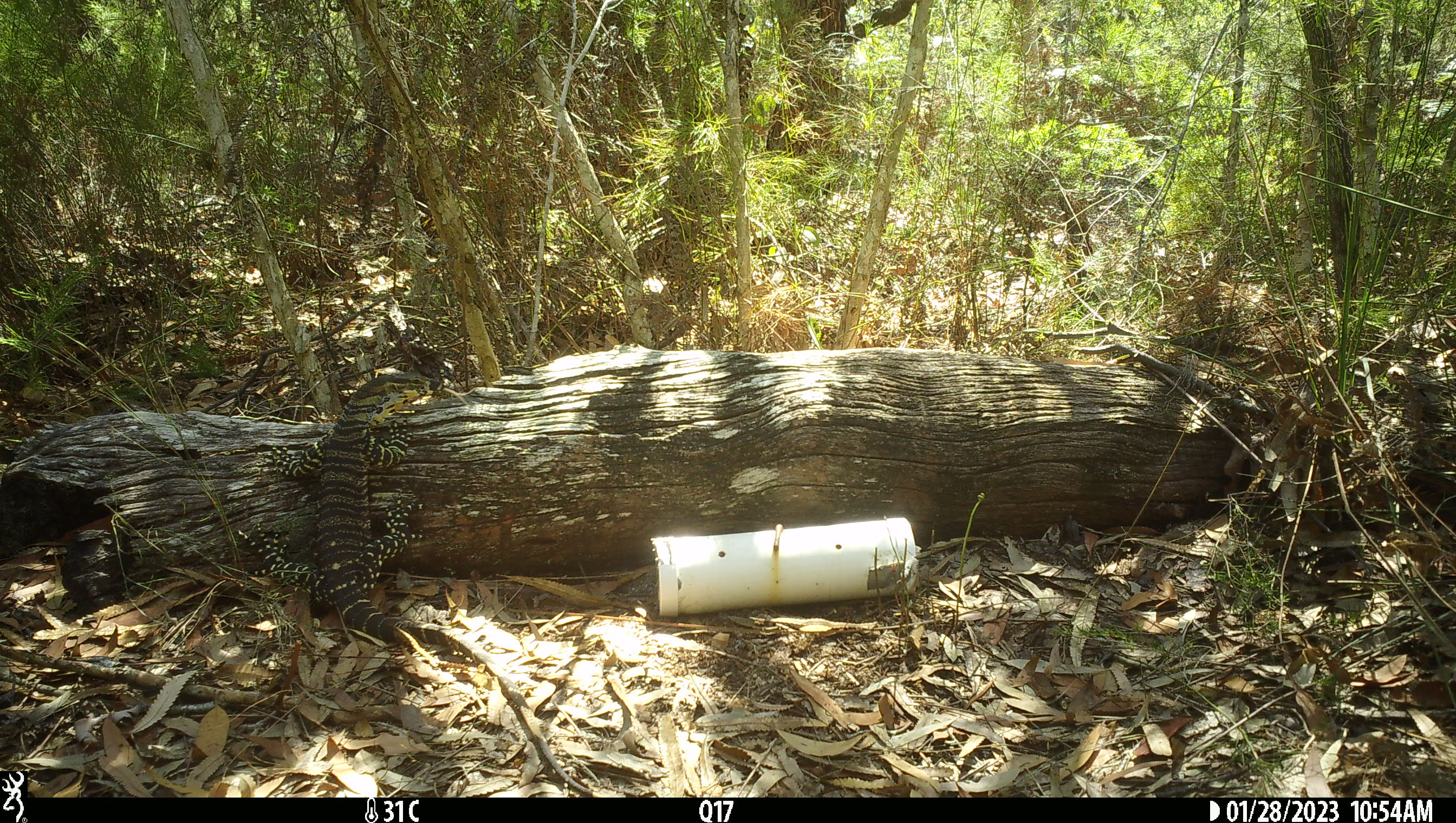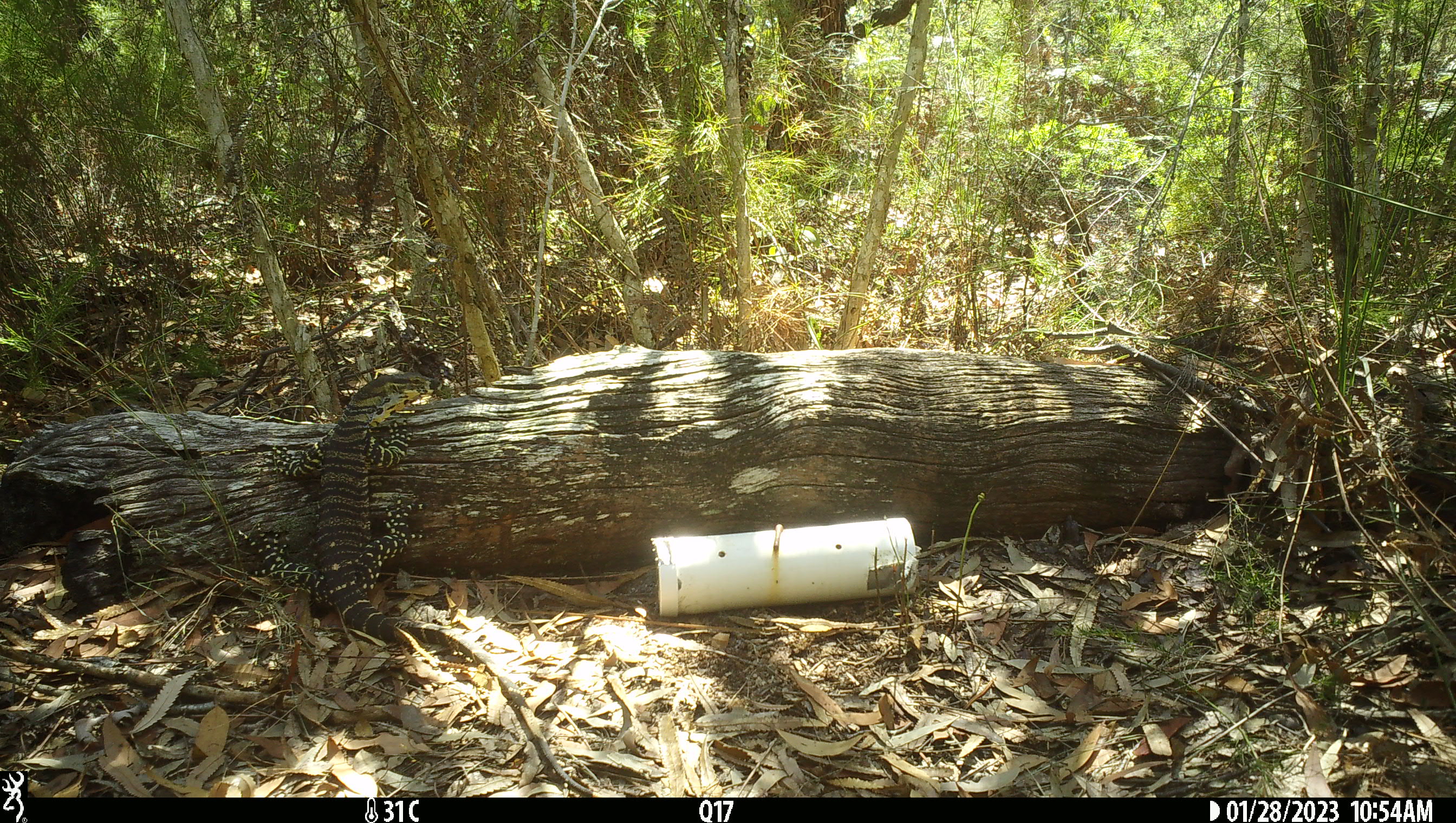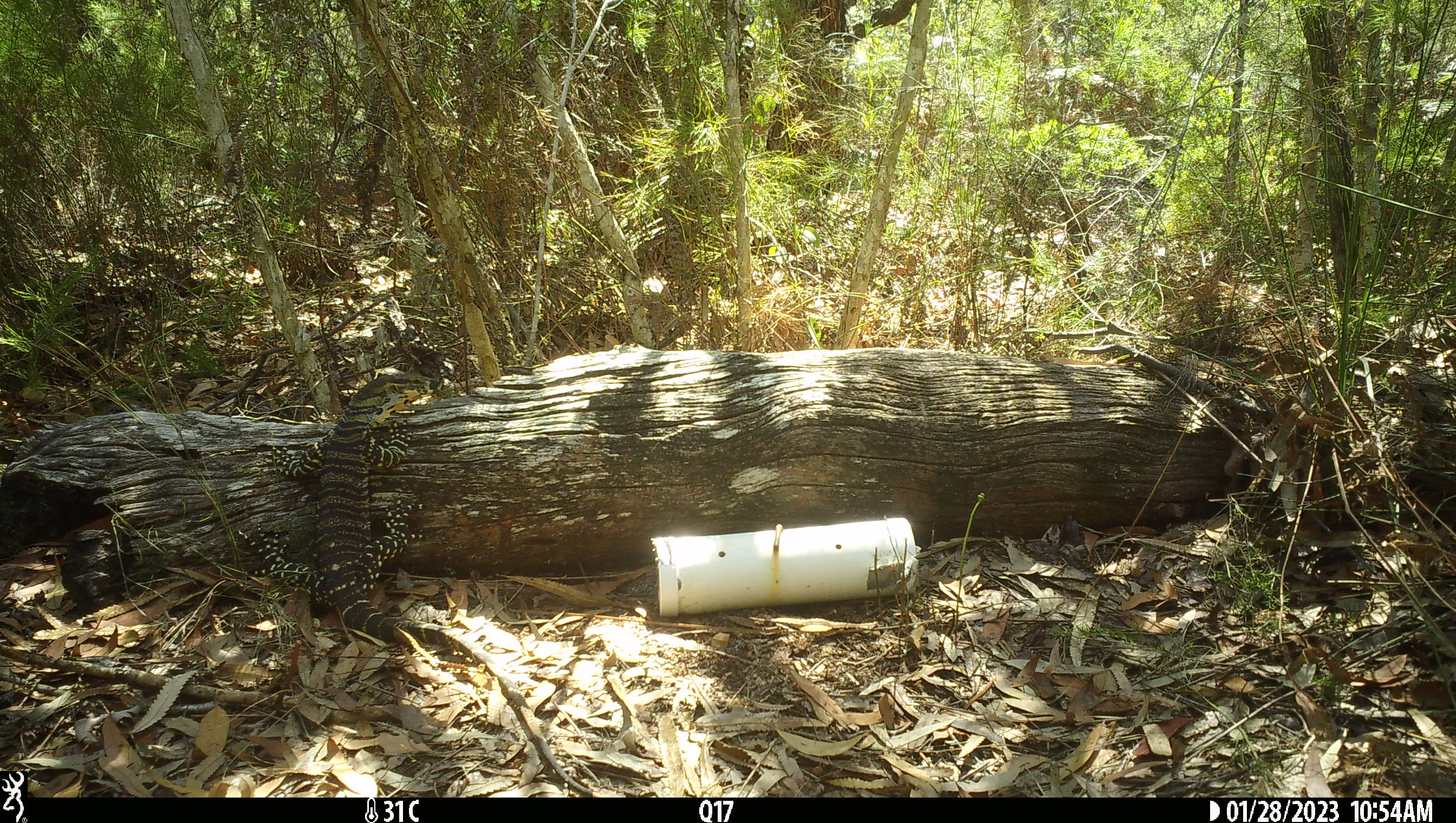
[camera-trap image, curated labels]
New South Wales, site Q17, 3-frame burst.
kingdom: Animalia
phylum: Chordata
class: Reptilia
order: Squamata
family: Varanidae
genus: Varanus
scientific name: Varanus varius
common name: lace monitor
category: goanna